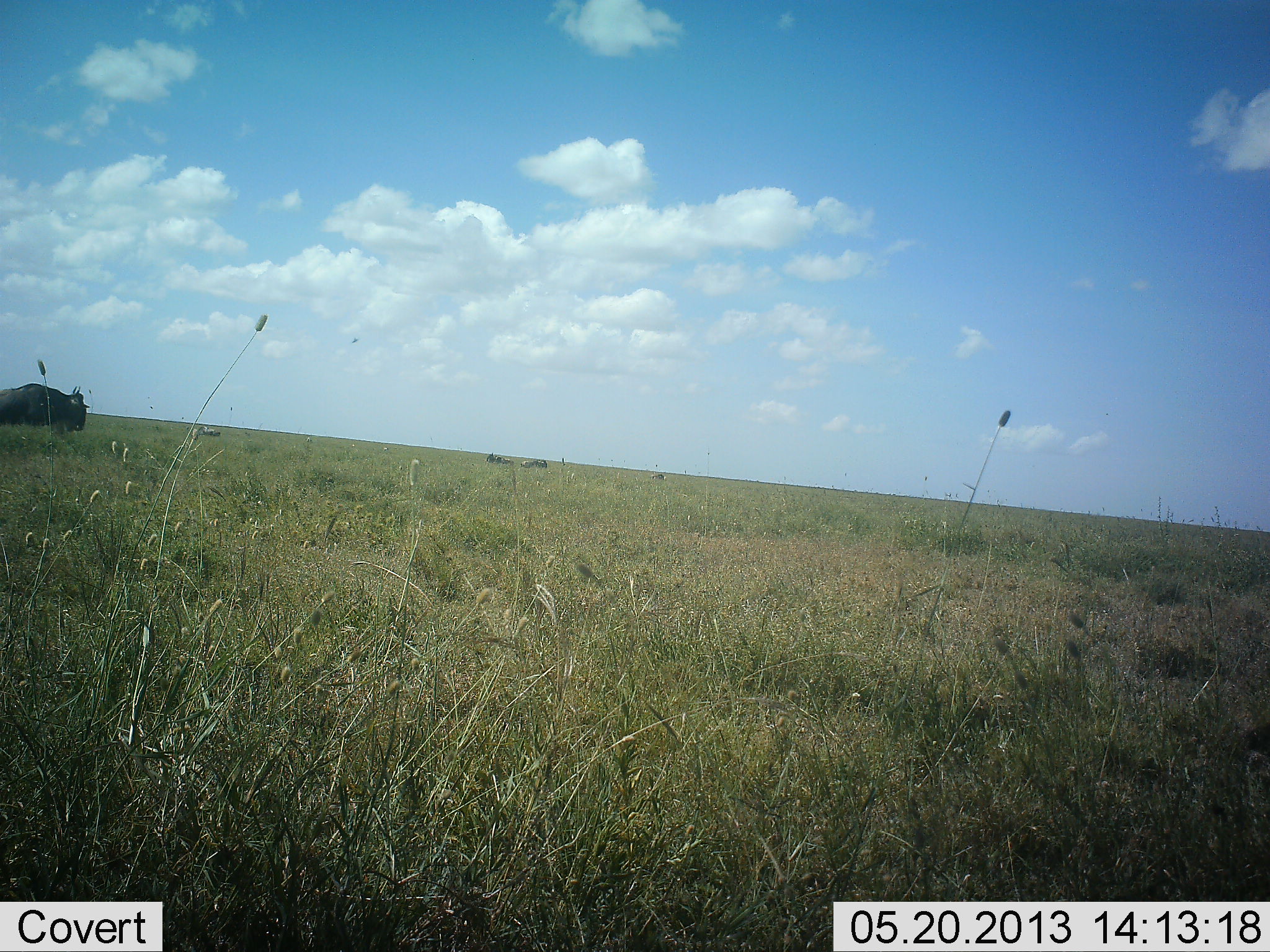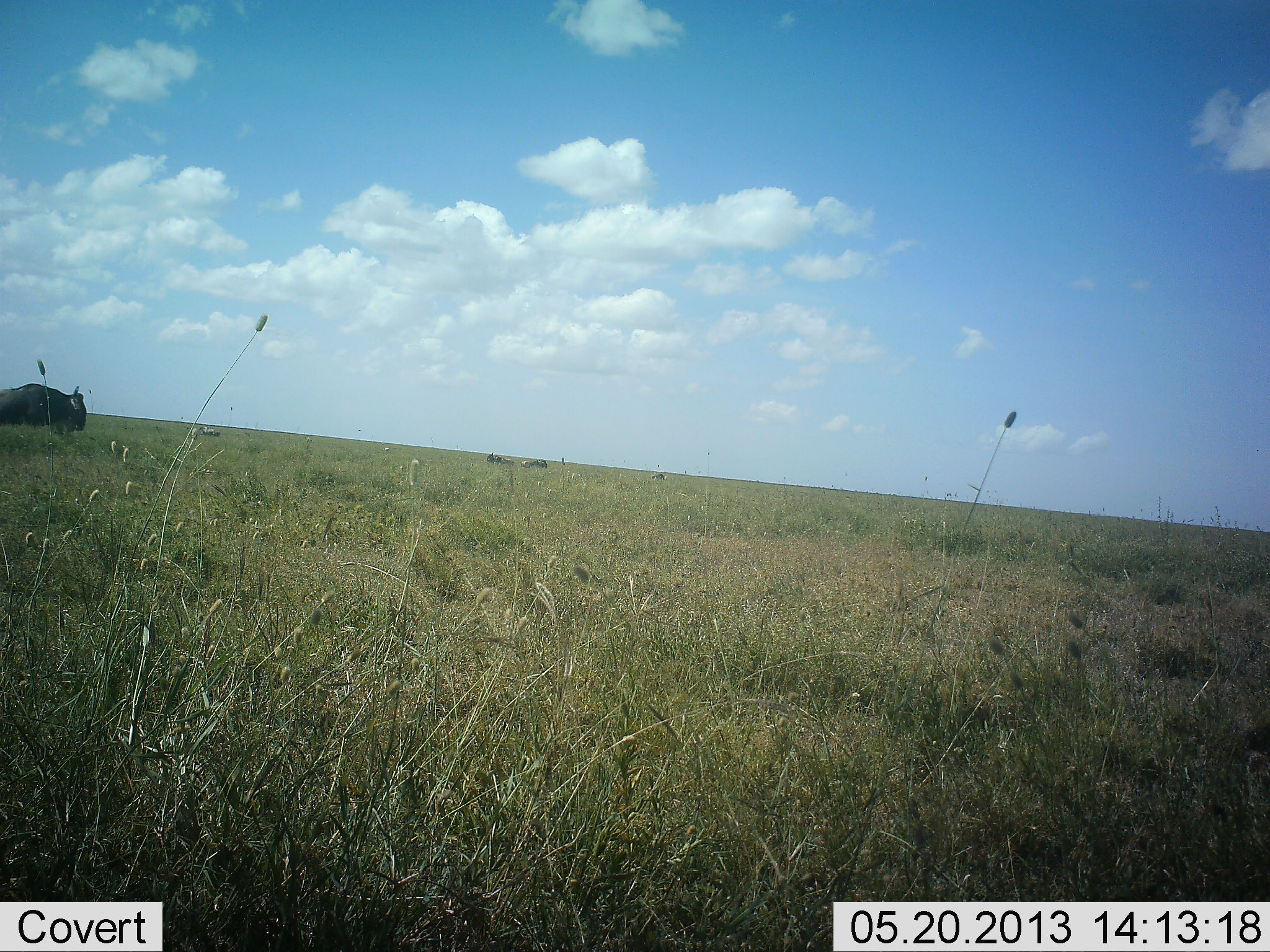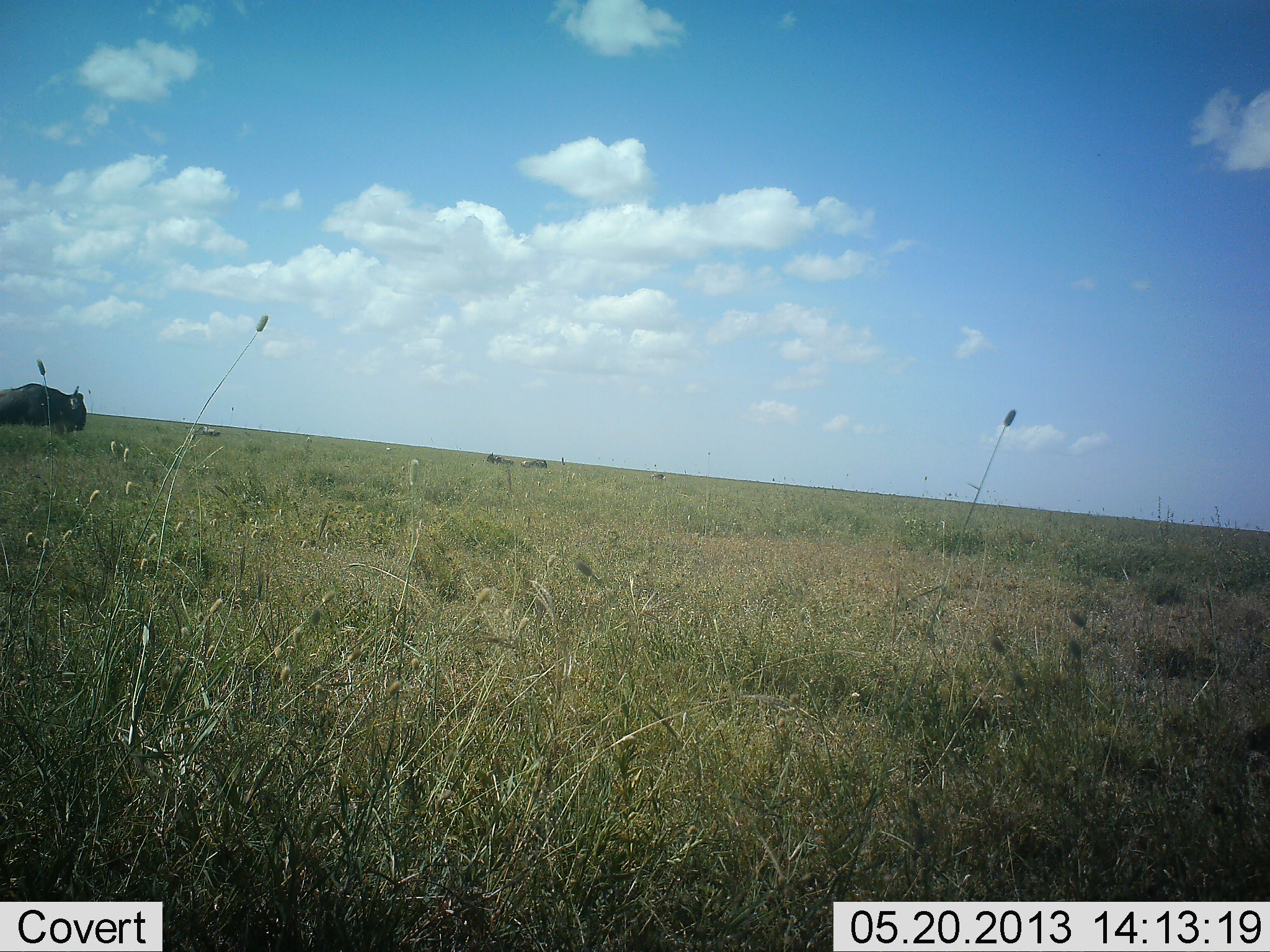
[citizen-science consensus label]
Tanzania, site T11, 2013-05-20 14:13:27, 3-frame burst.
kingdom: Animalia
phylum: Chordata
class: Mammalia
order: Artiodactyla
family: Bovidae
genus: Connochaetes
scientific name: Connochaetes taurinus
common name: blue wildebeest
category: wildebeest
Wildebeest (blue wildebeest) (Connochaetes taurinus), count 1. Behavior (volunteer vote fractions): standing 93%, resting 0%, moving 7%, interacting 0%. Young present (vote fraction): 0%. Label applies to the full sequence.